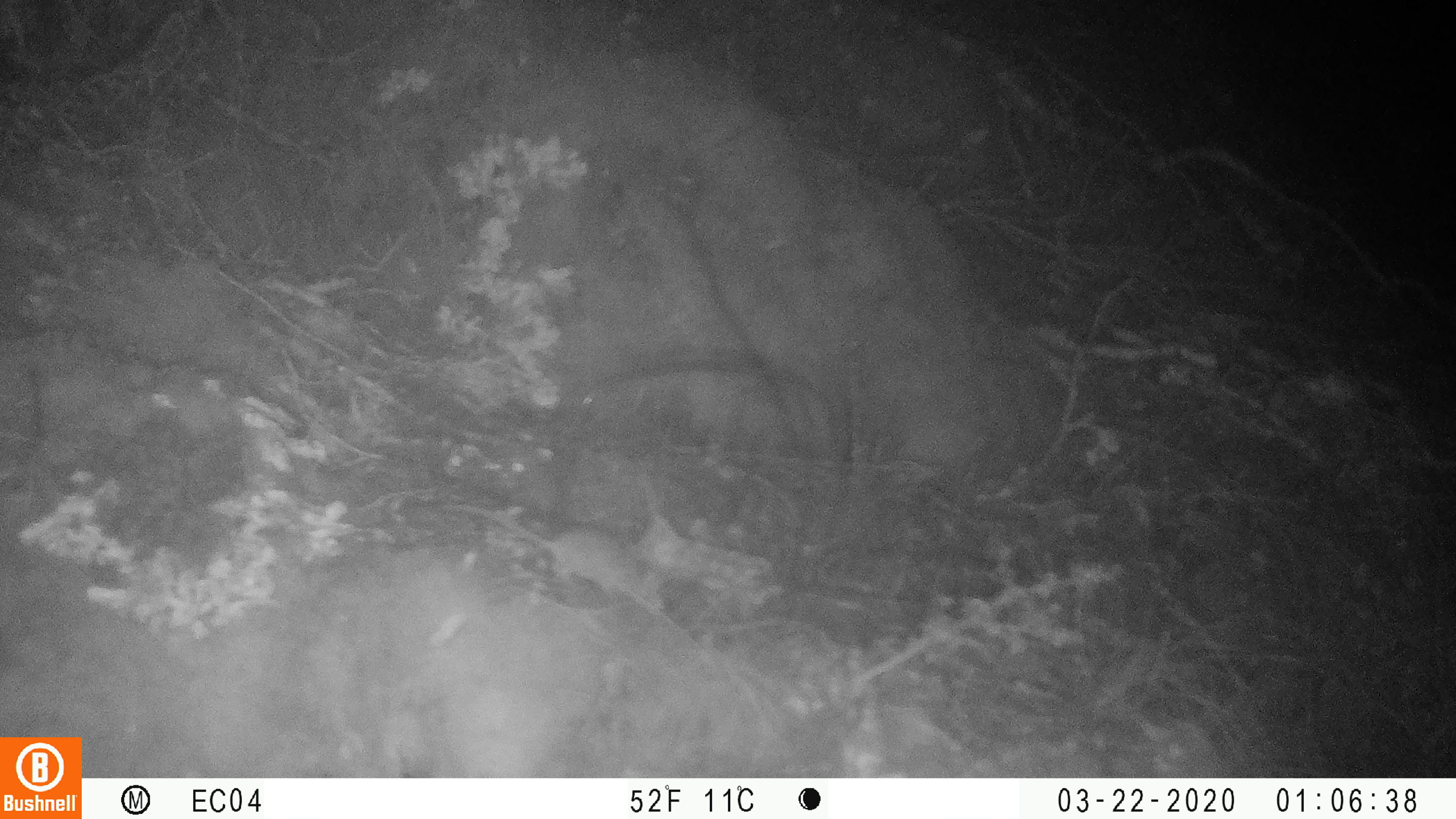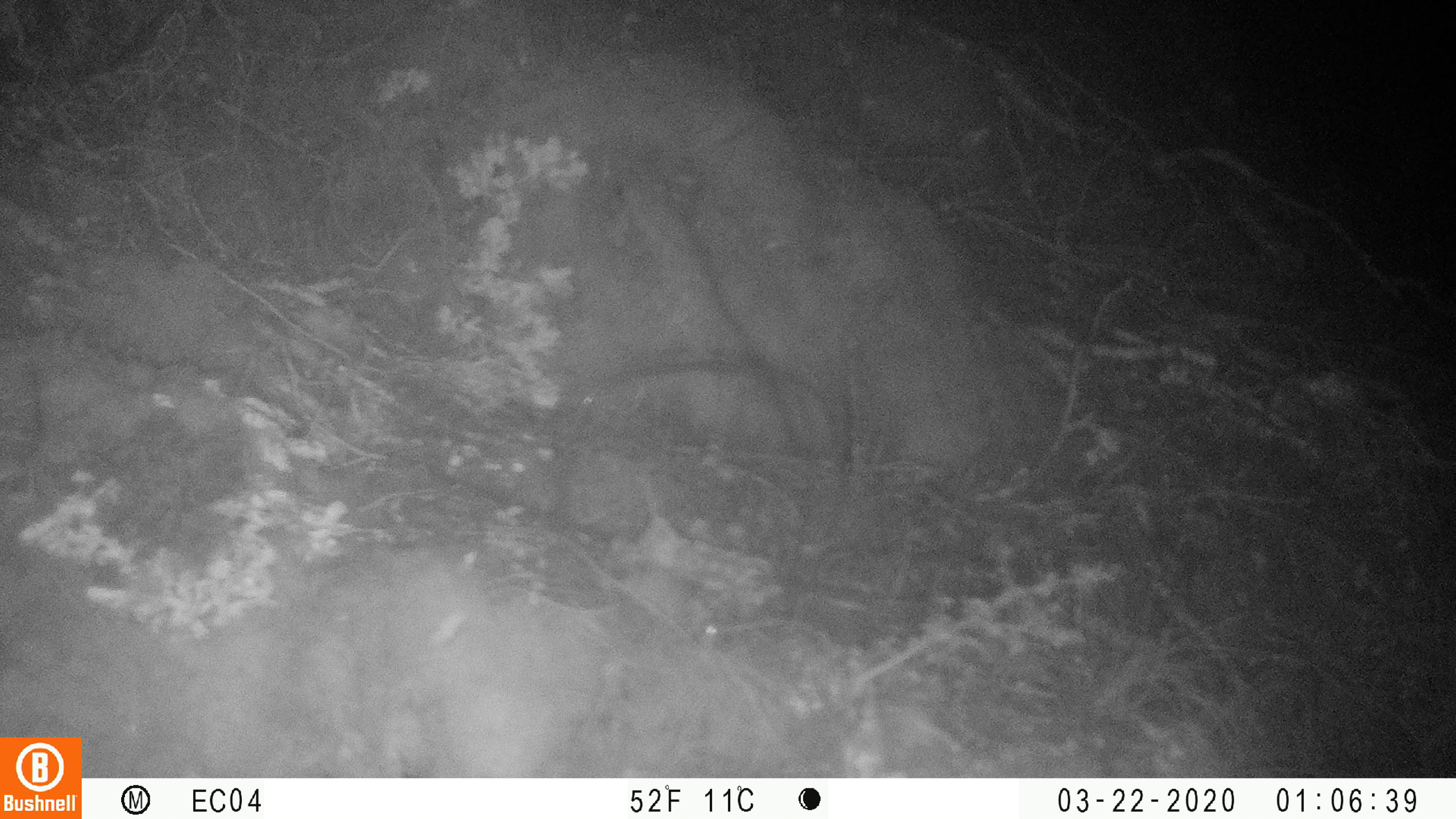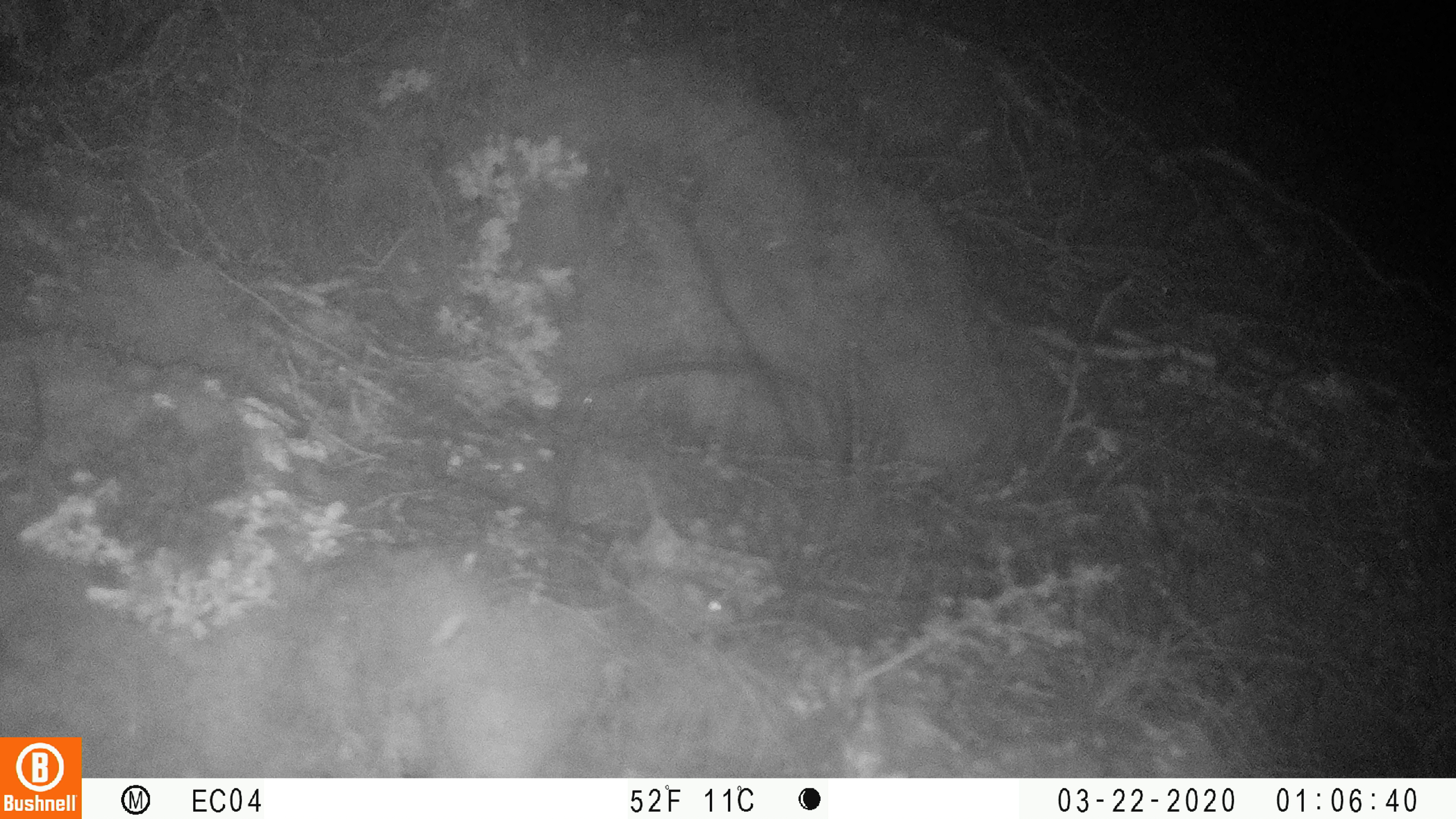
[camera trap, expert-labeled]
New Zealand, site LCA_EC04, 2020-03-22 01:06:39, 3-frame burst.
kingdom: Animalia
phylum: Chordata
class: Mammalia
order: Rodentia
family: Muridae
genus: Mus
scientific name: Mus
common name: mouse